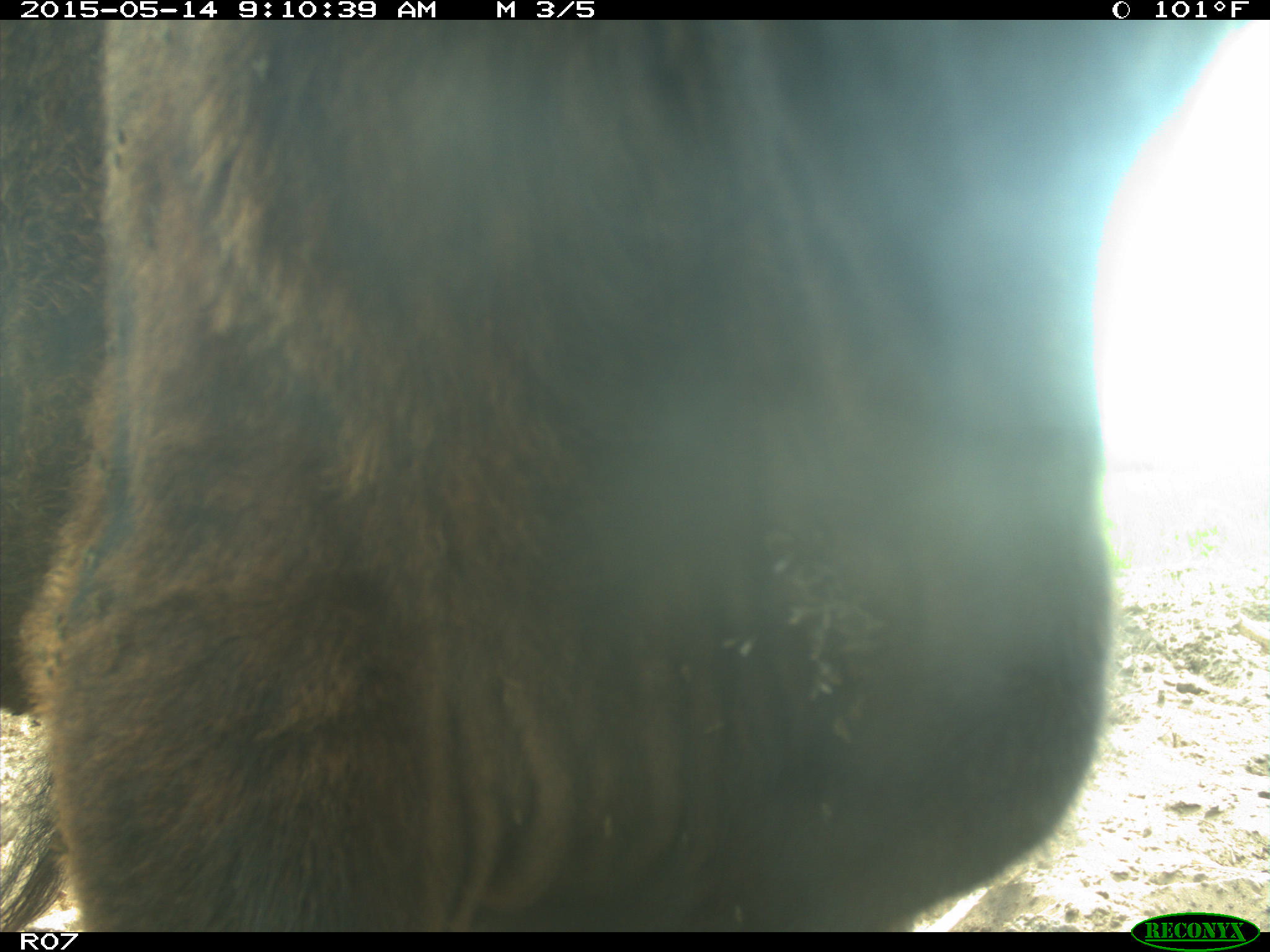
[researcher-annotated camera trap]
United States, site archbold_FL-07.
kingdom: Animalia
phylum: Chordata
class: Mammalia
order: Artiodactyla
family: Bovidae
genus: Bos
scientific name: Bos taurus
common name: domestic cow